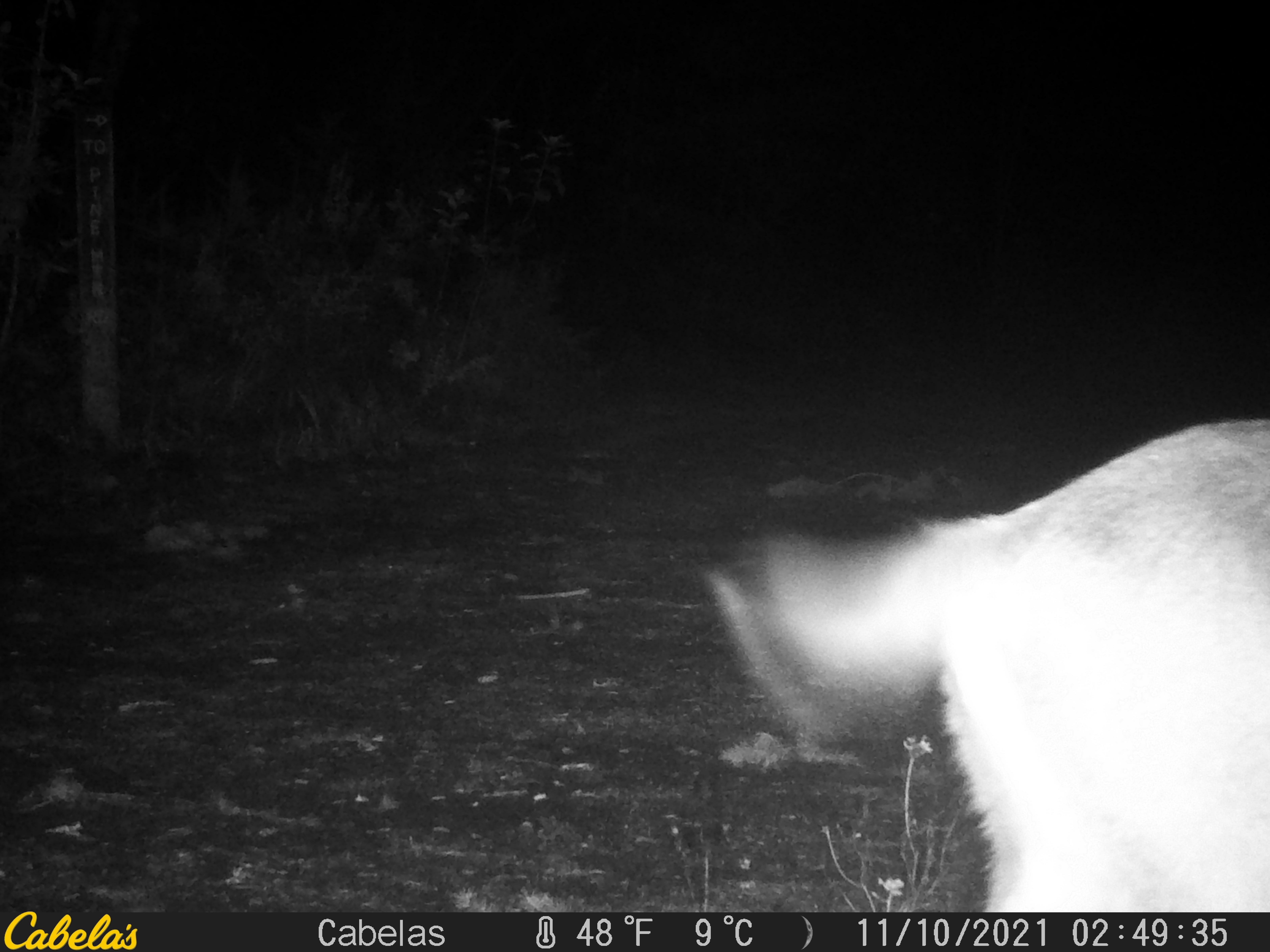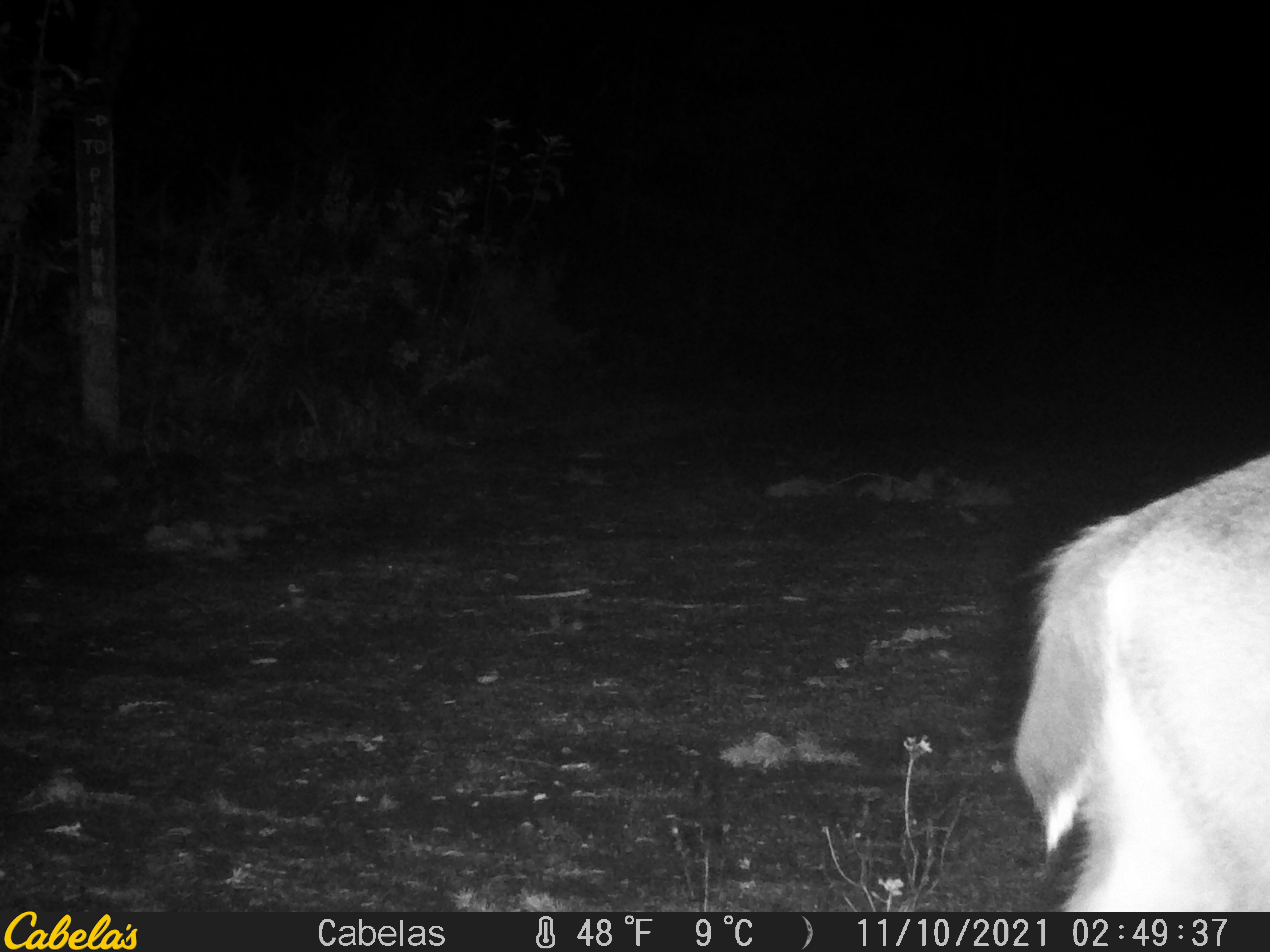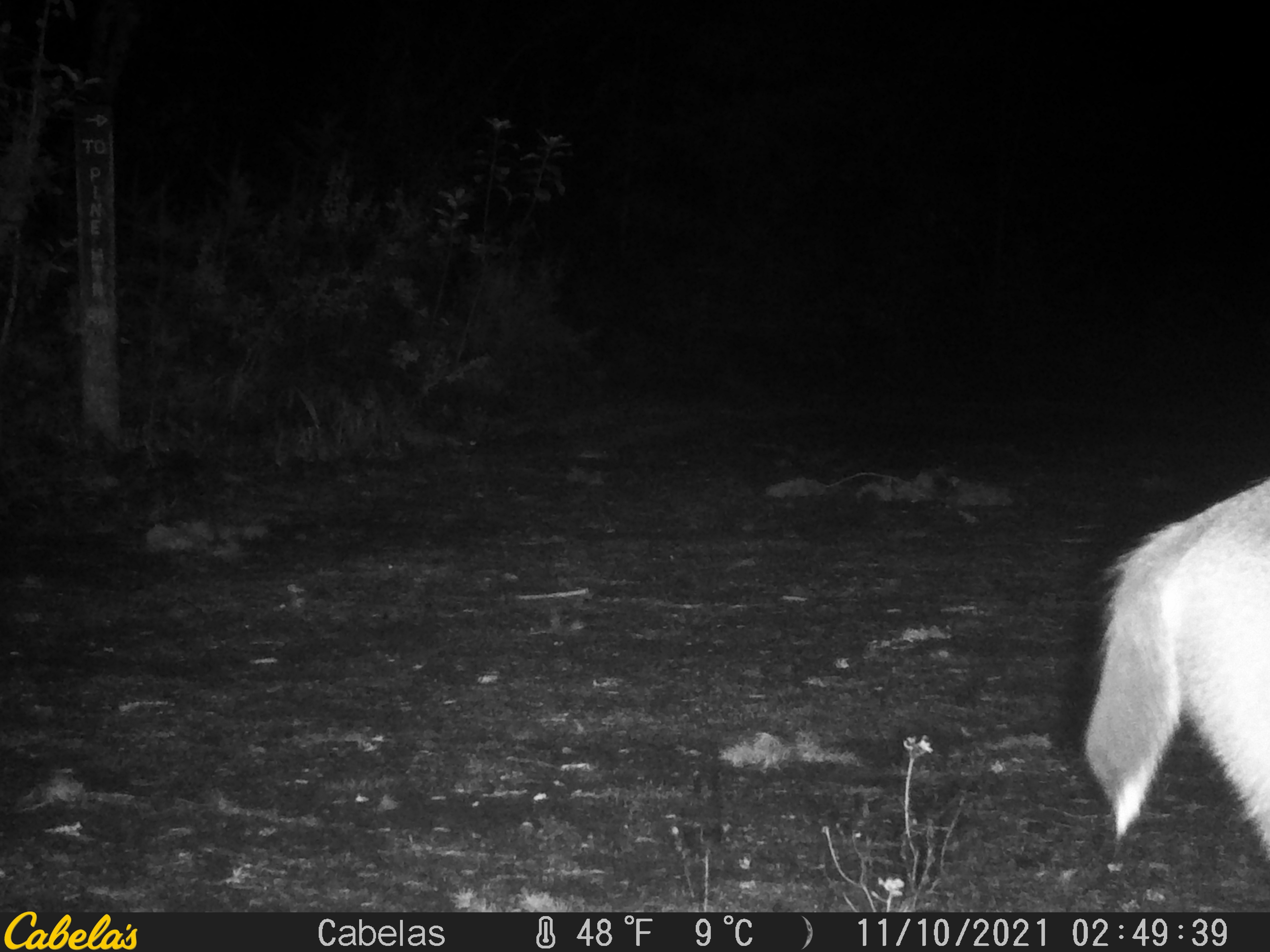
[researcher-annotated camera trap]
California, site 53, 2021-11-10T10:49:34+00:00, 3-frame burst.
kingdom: Animalia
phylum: Chordata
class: Mammalia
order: Artiodactyla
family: Cervidae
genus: Odocoileus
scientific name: Odocoileus hemionus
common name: mule deer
Mule deer (Odocoileus hemionus).